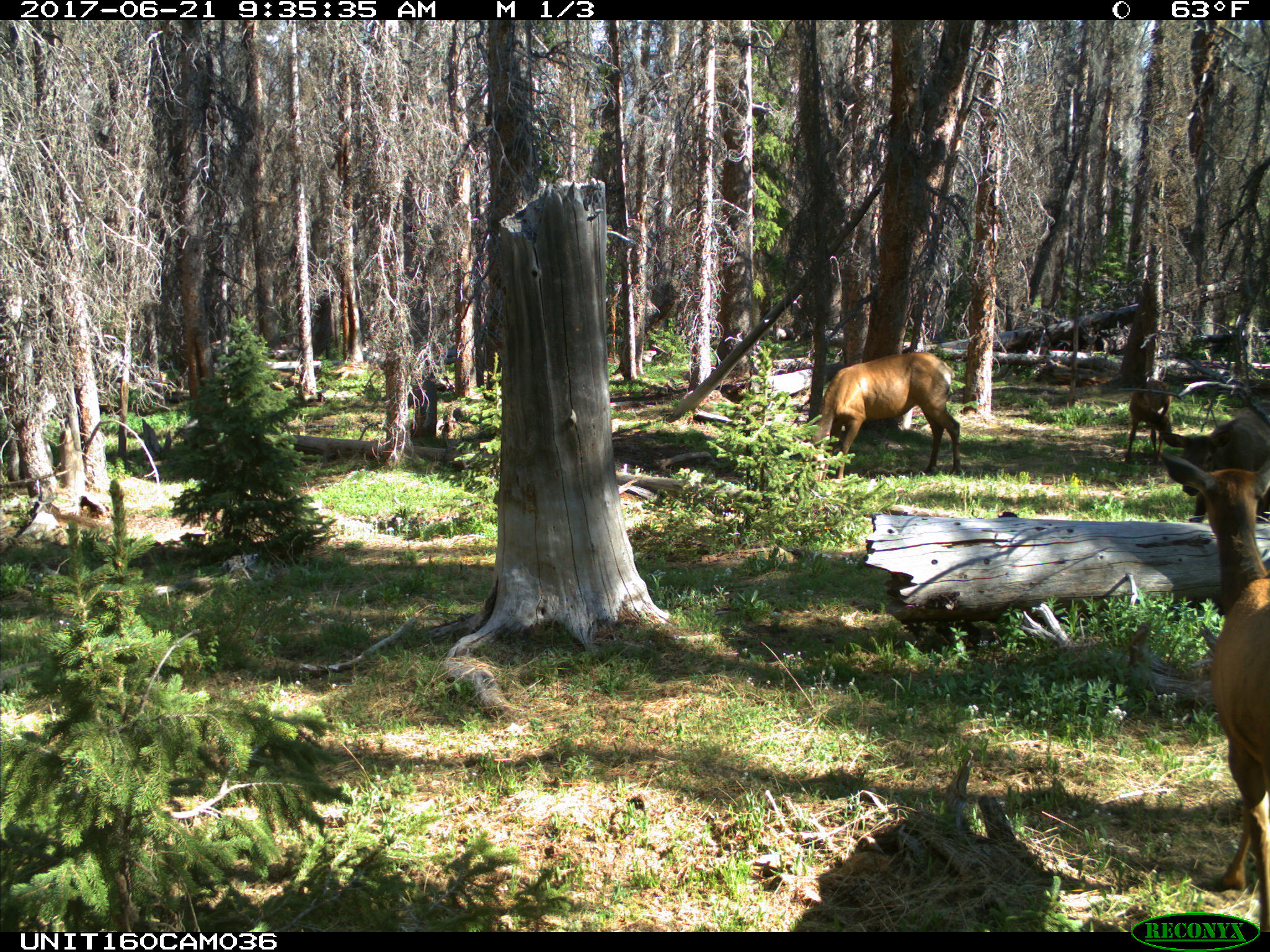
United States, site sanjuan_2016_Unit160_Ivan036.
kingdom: Animalia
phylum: Chordata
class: Mammalia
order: Artiodactyla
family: Cervidae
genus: Cervus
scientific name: Cervus elaphus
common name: red deer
Cervus elaphus (red deer).